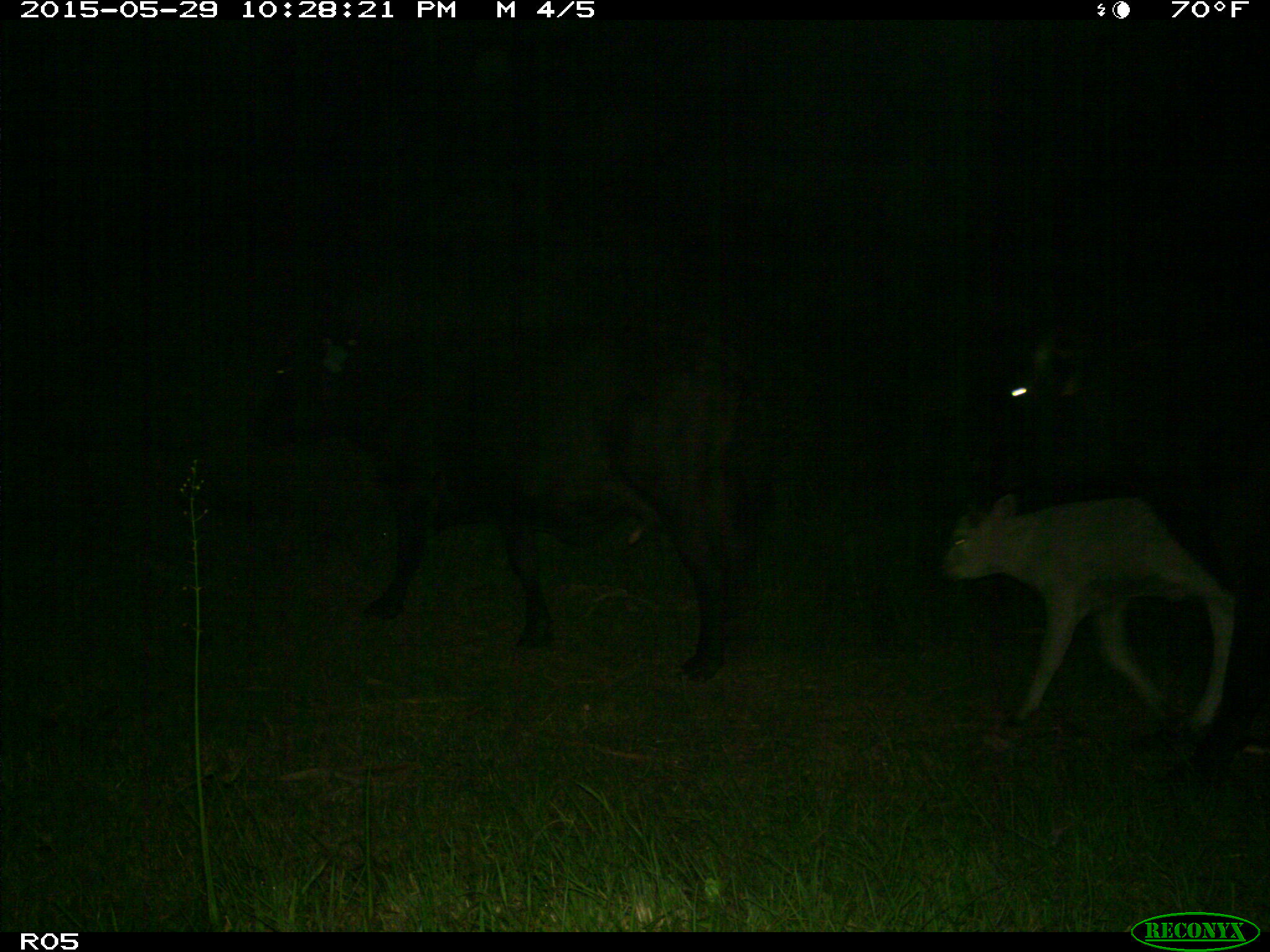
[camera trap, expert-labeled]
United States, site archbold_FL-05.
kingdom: Animalia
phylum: Chordata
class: Mammalia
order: Artiodactyla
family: Bovidae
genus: Bos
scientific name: Bos taurus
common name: domestic cow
Bos taurus (domestic cow).